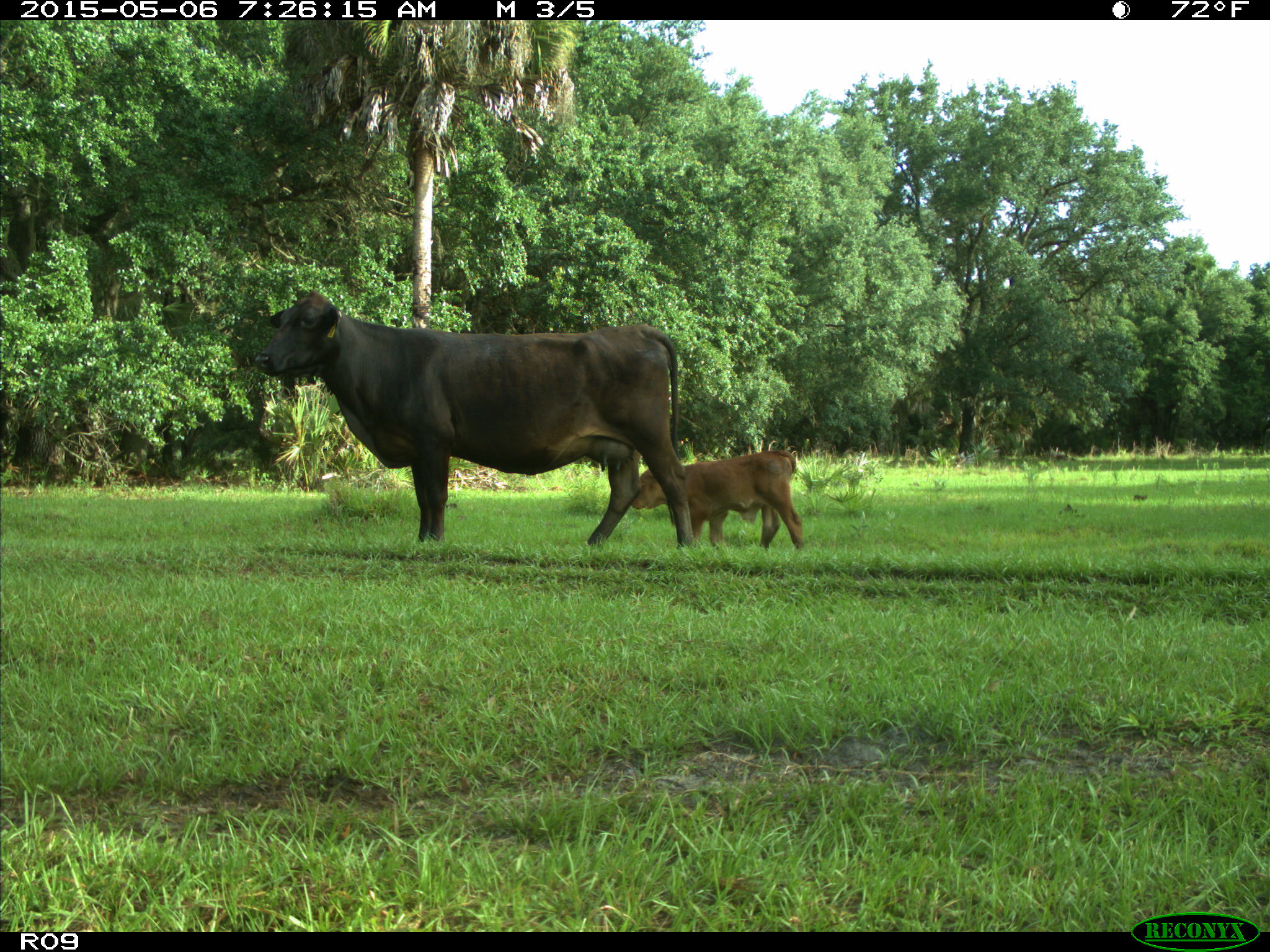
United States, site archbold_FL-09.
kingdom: Animalia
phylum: Chordata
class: Mammalia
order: Artiodactyla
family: Bovidae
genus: Bos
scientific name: Bos taurus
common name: domestic cow